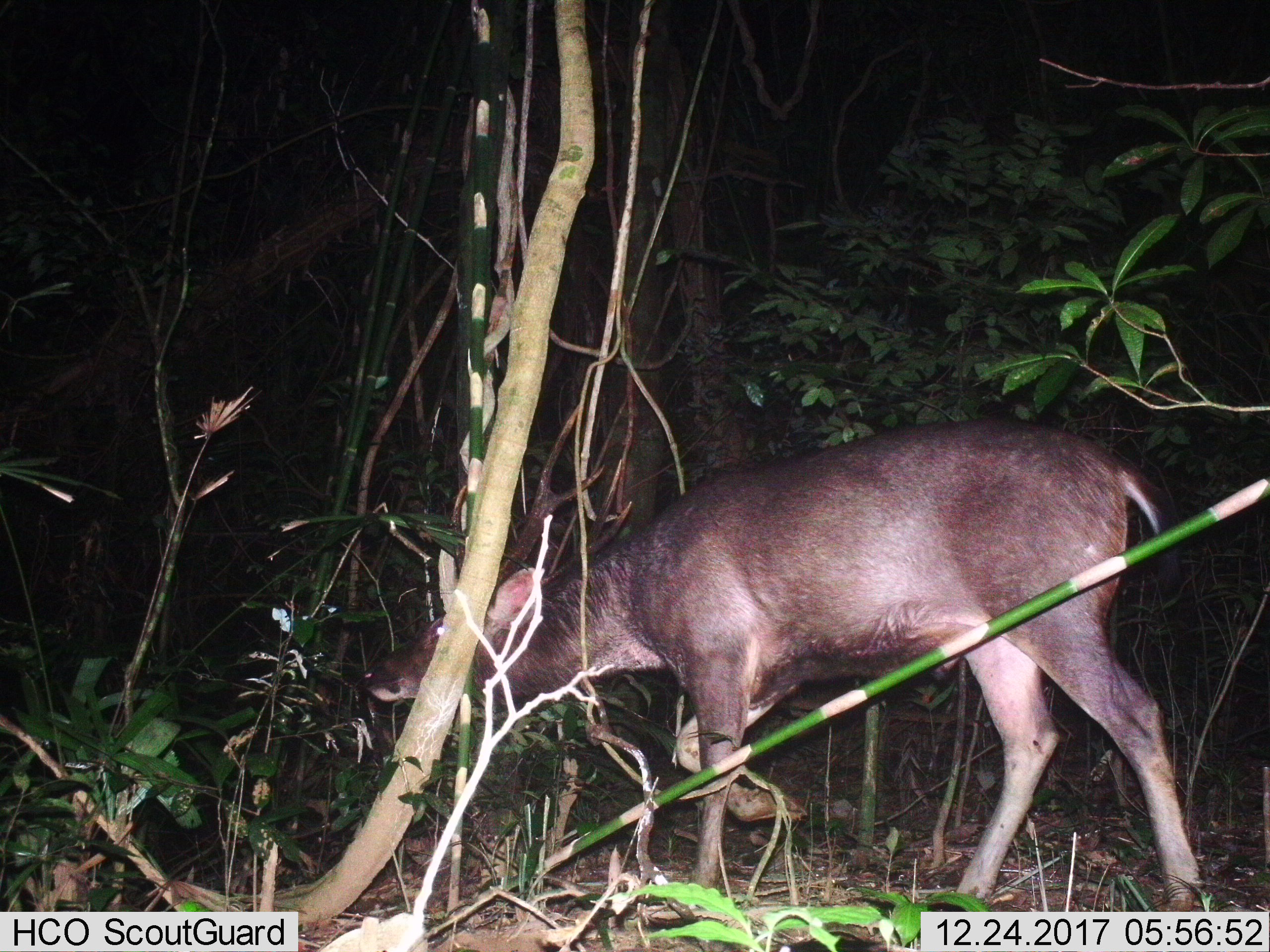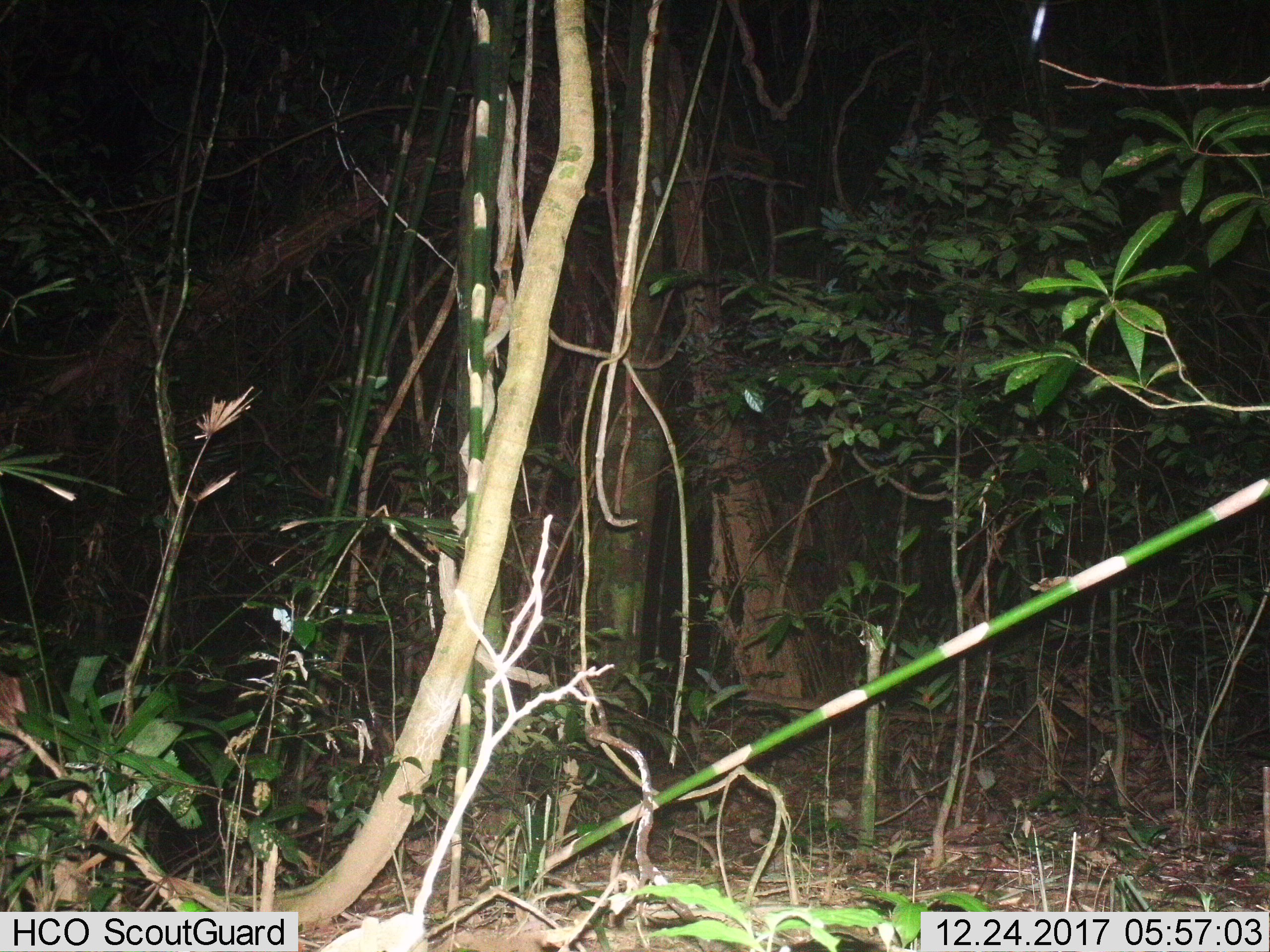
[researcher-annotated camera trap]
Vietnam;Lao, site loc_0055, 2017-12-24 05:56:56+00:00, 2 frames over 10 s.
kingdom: Animalia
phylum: Chordata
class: Mammalia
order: Artiodactyla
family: Cervidae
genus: Rusa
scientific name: Rusa unicolor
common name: sambar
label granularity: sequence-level